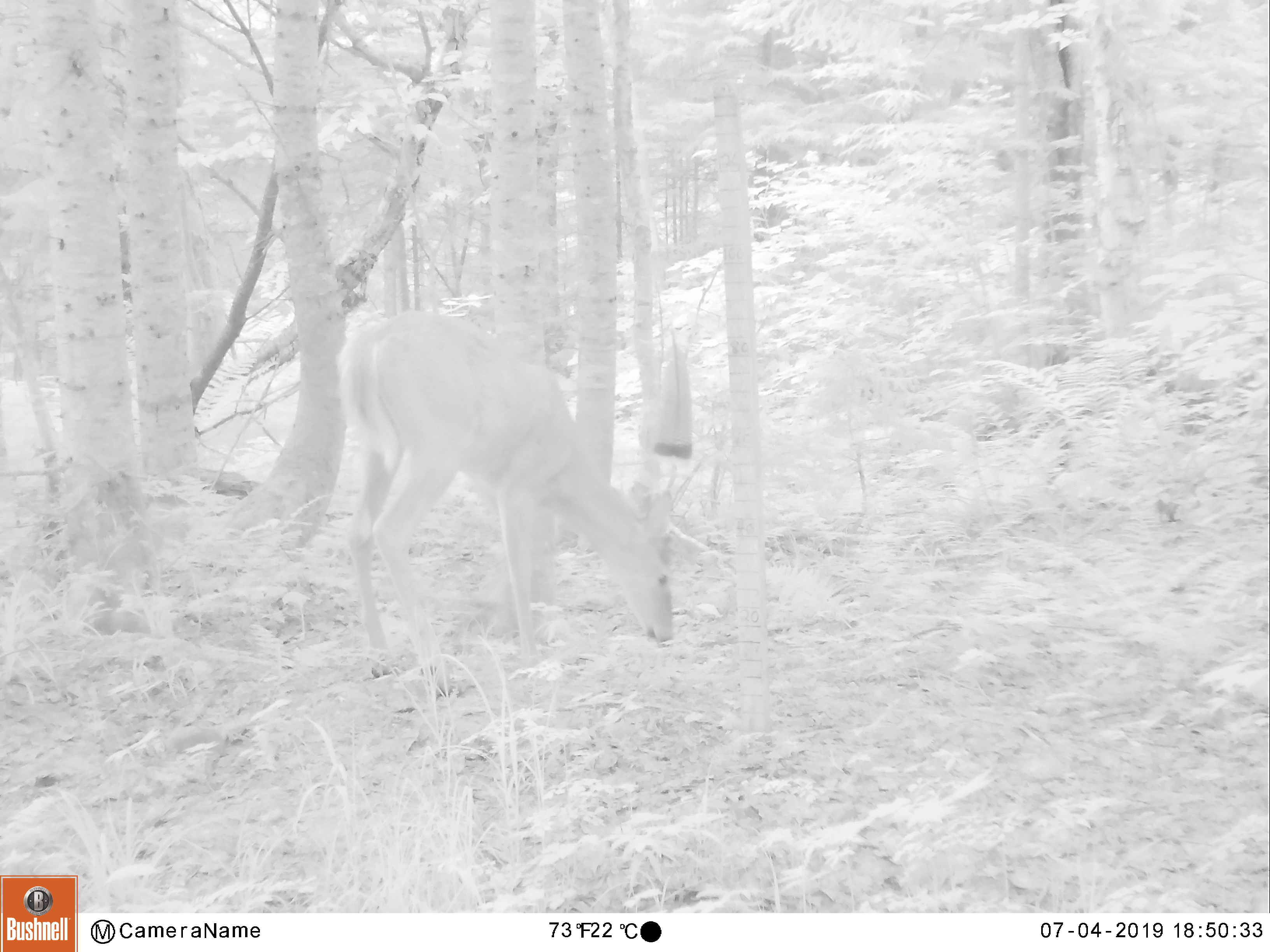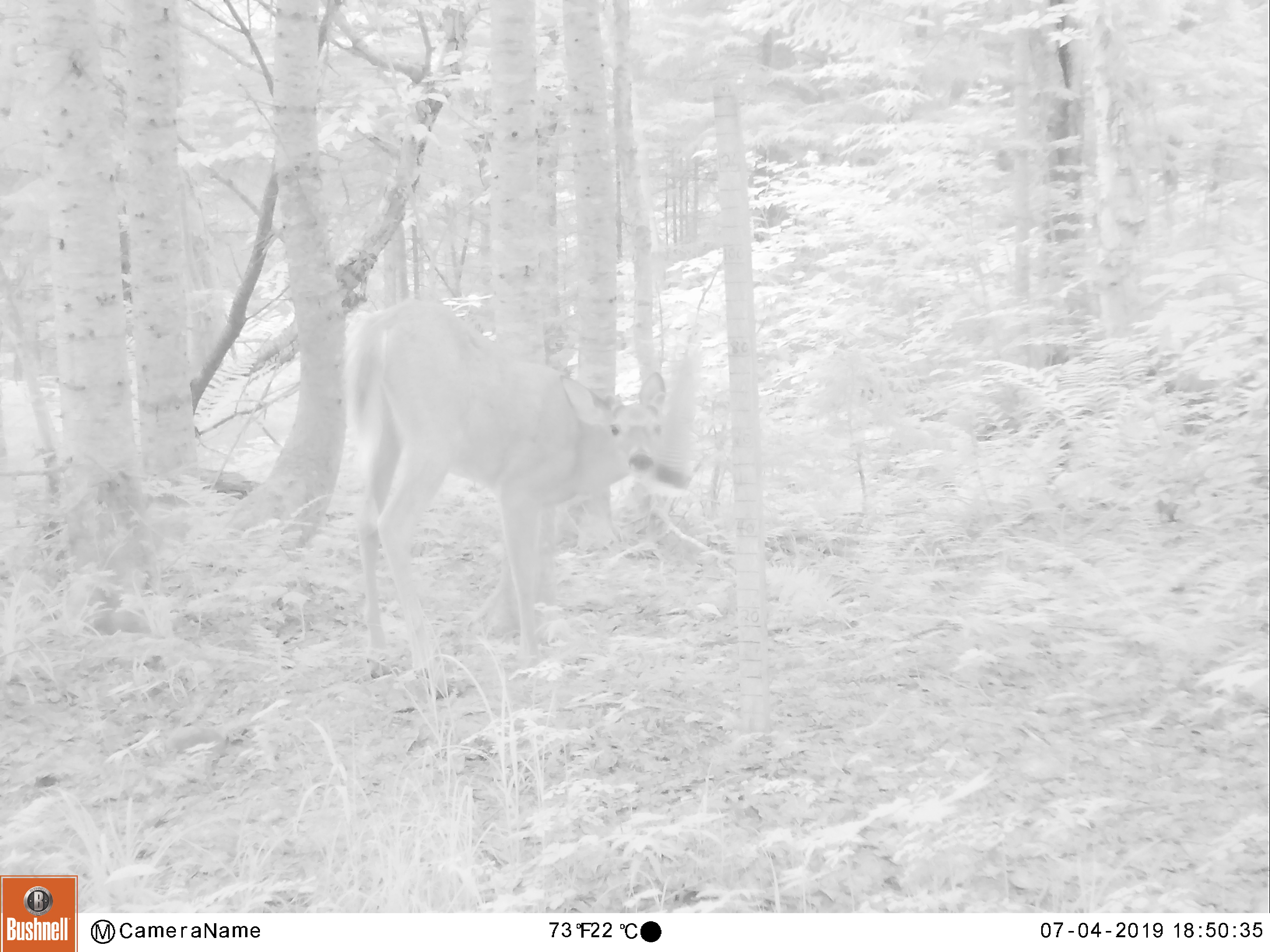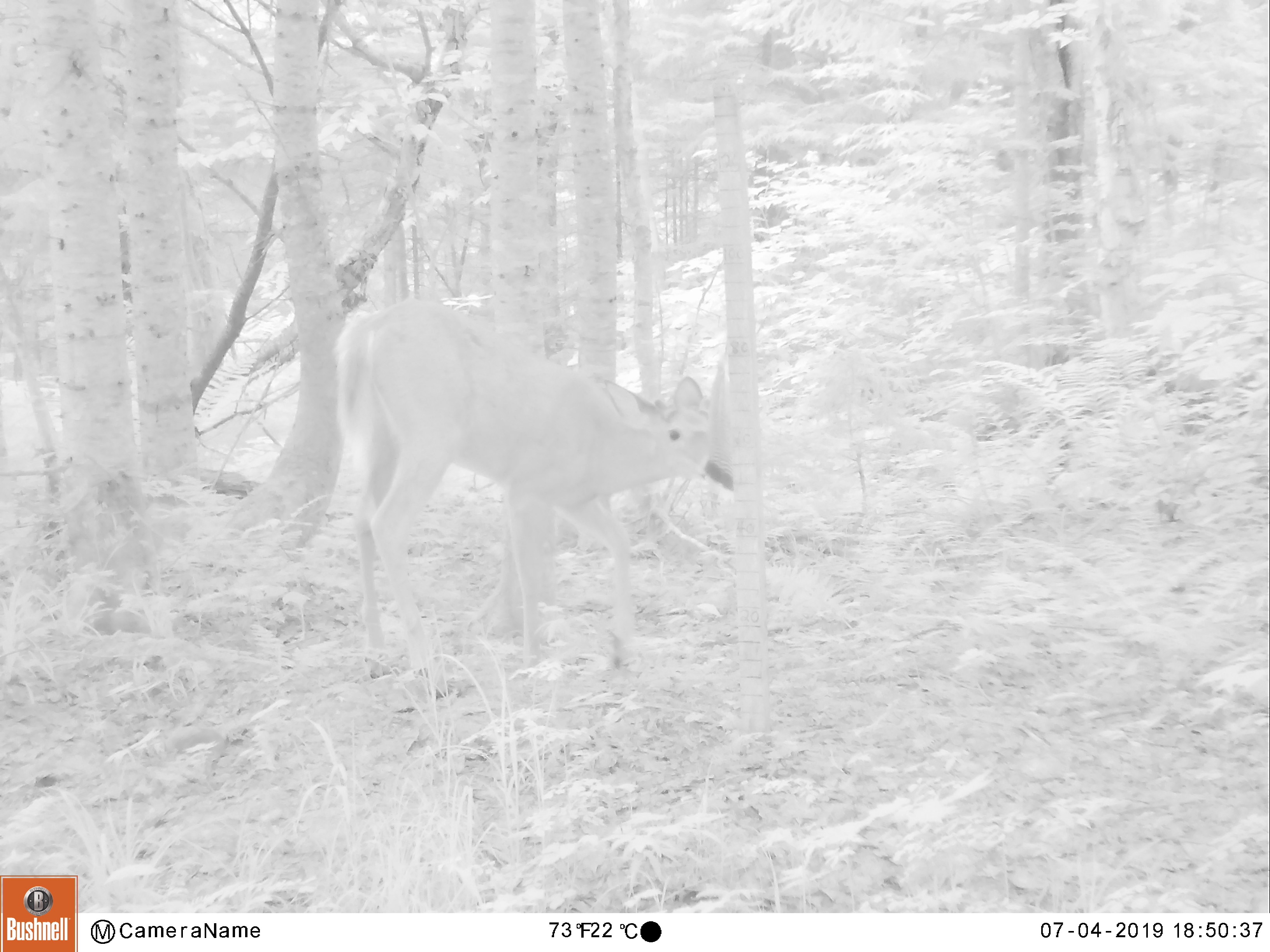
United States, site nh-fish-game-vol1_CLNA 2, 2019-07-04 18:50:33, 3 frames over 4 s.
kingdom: Animalia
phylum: Chordata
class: Mammalia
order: Artiodactyla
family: Cervidae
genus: Odocoileus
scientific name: Odocoileus virginianus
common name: white-tailed deer